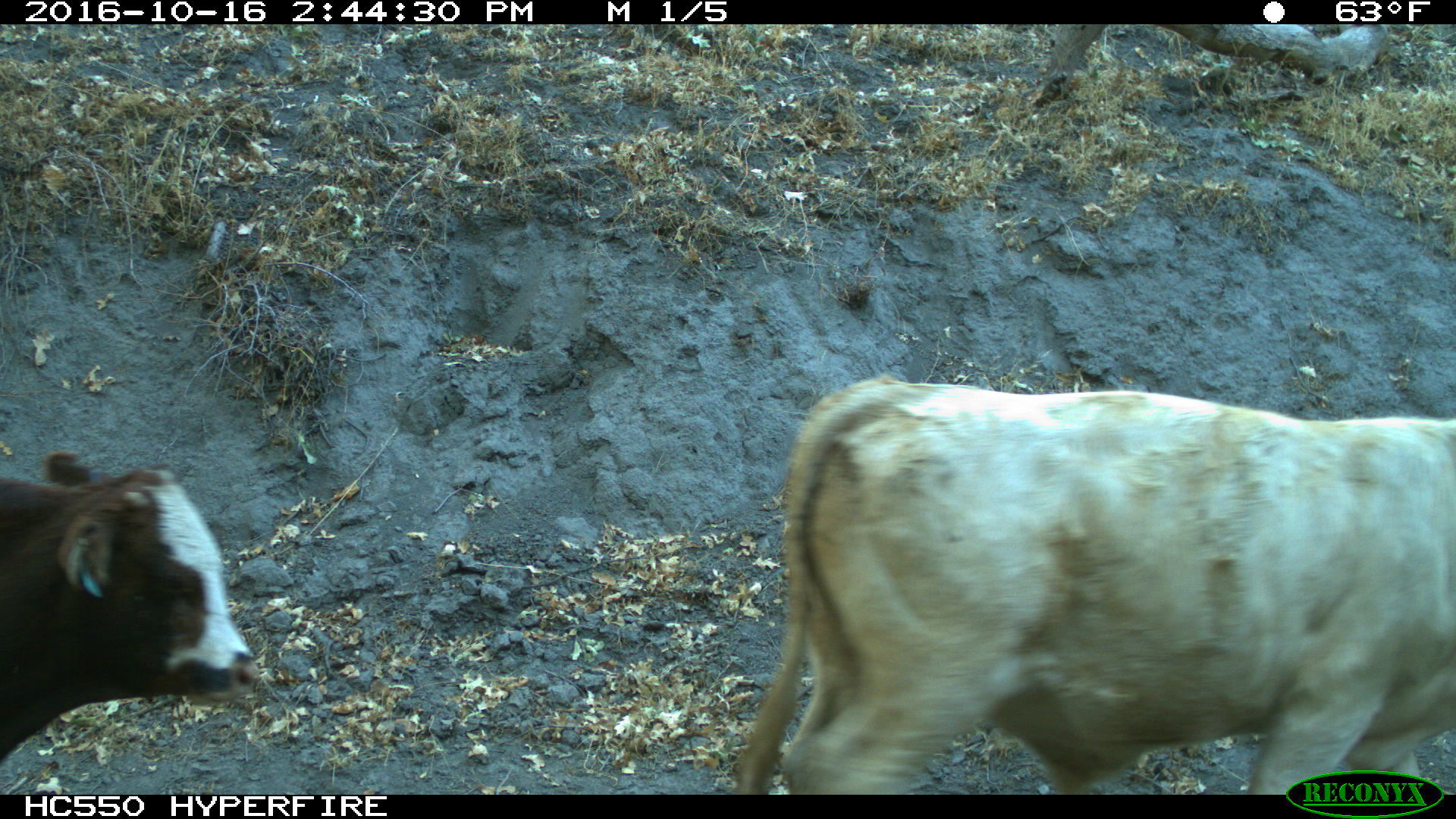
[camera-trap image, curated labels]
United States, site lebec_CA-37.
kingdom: Animalia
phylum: Chordata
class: Mammalia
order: Artiodactyla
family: Bovidae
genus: Bos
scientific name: Bos taurus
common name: domestic cow